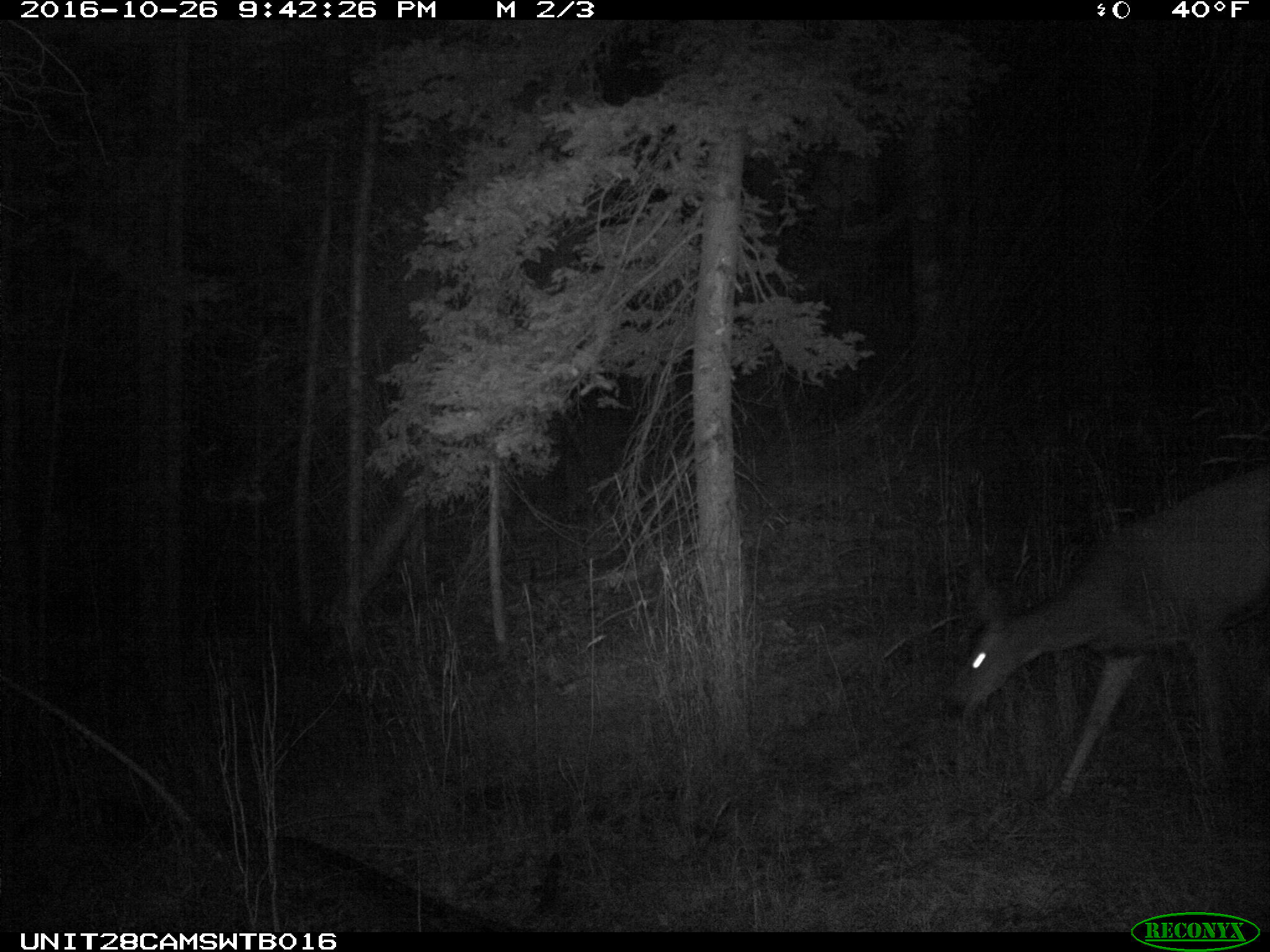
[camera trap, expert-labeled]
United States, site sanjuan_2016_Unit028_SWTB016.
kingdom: Animalia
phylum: Chordata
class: Mammalia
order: Artiodactyla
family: Cervidae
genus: Odocoileus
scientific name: Odocoileus hemionus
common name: mule deer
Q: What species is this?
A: Odocoileus hemionus (mule deer).